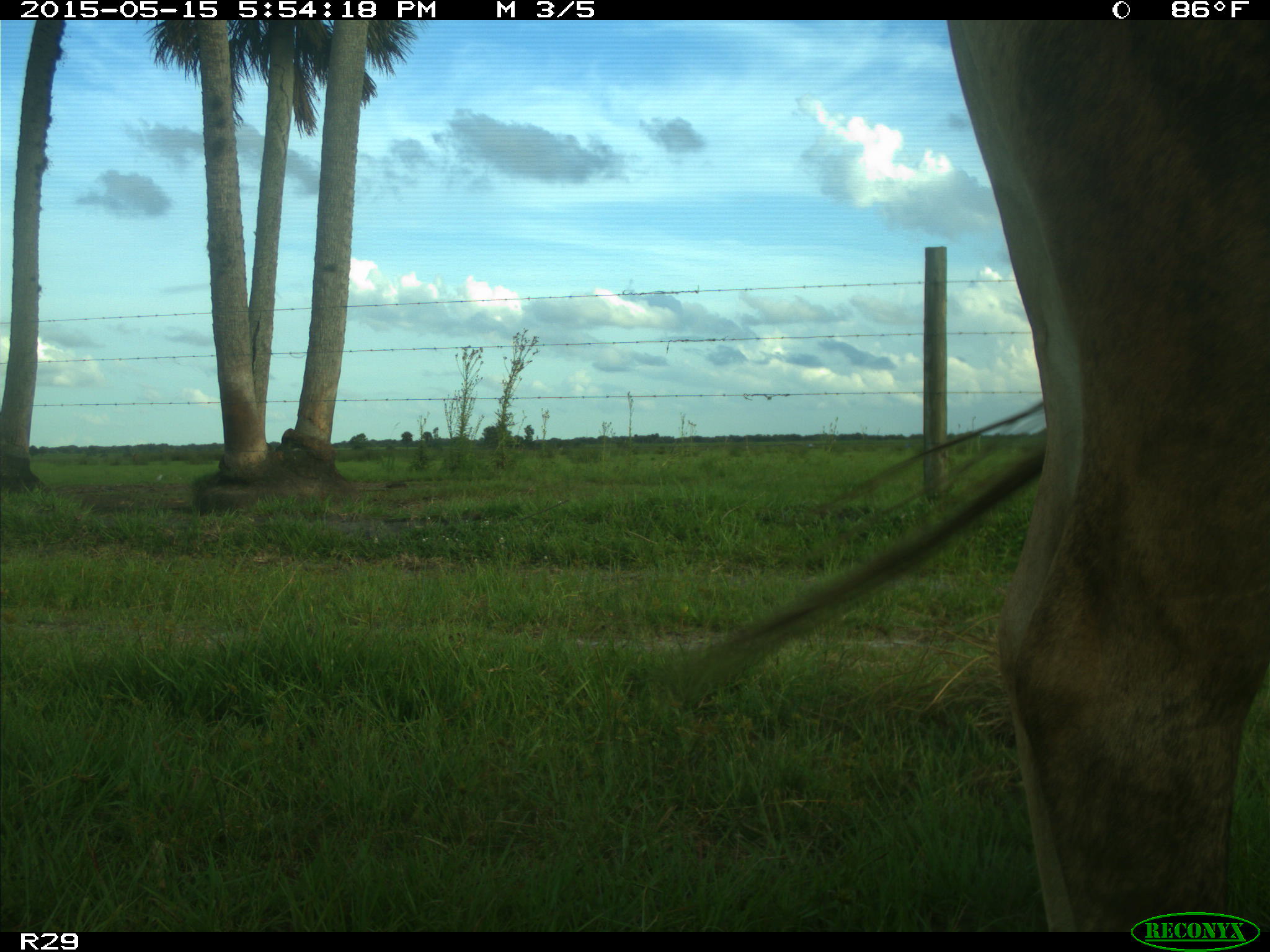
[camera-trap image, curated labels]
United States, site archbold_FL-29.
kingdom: Animalia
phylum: Chordata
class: Mammalia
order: Artiodactyla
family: Bovidae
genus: Bos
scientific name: Bos taurus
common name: domestic cow